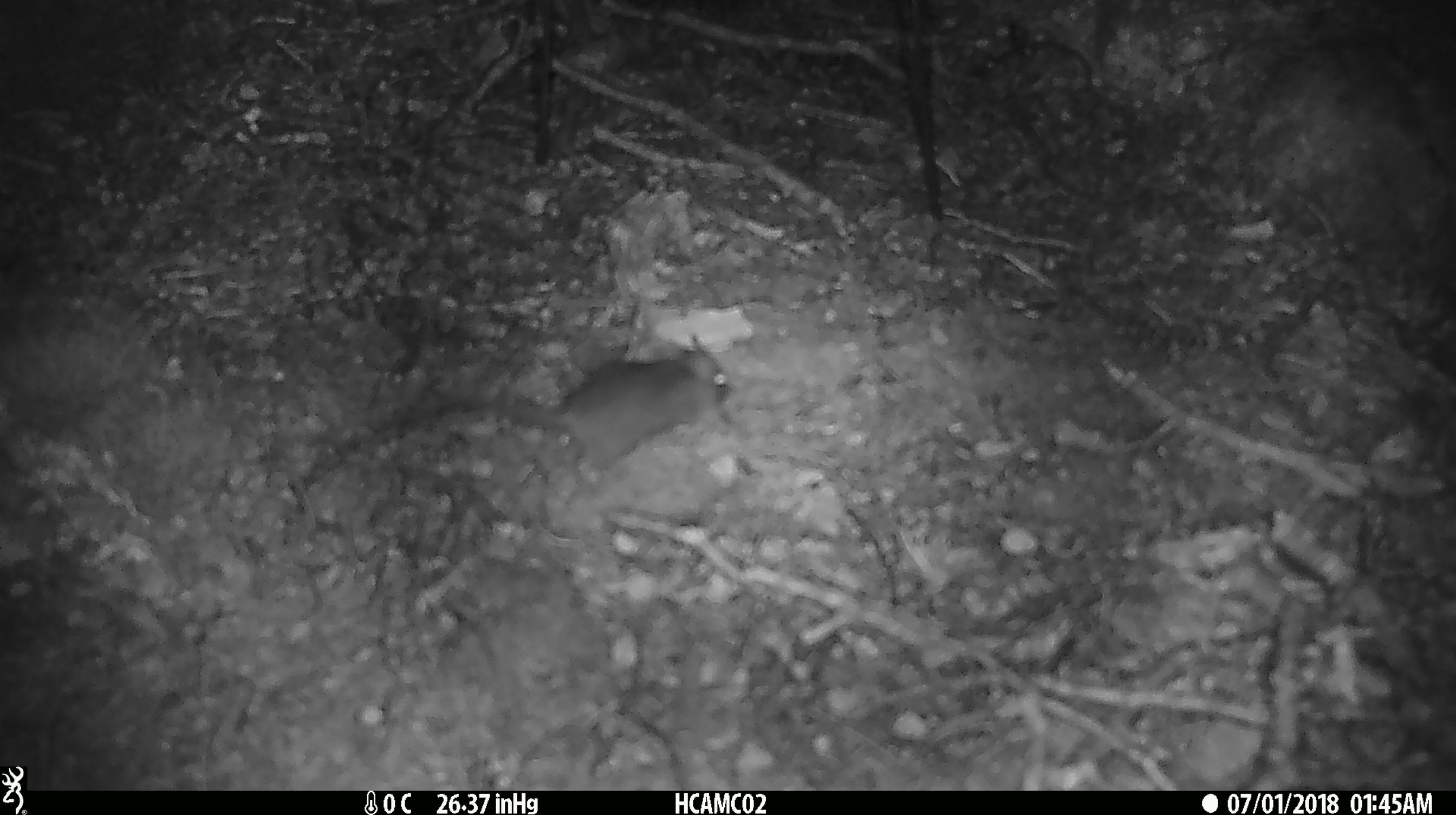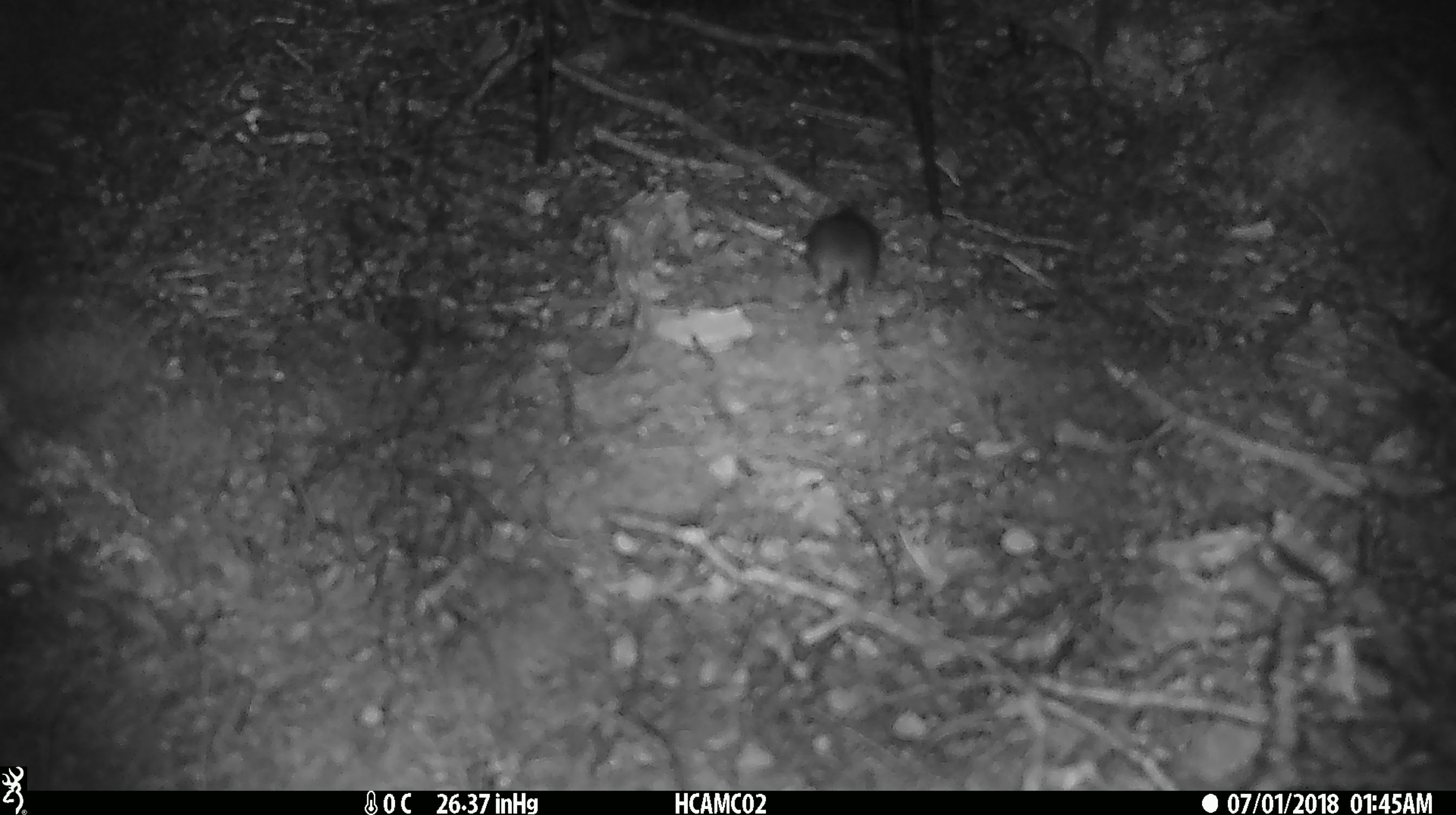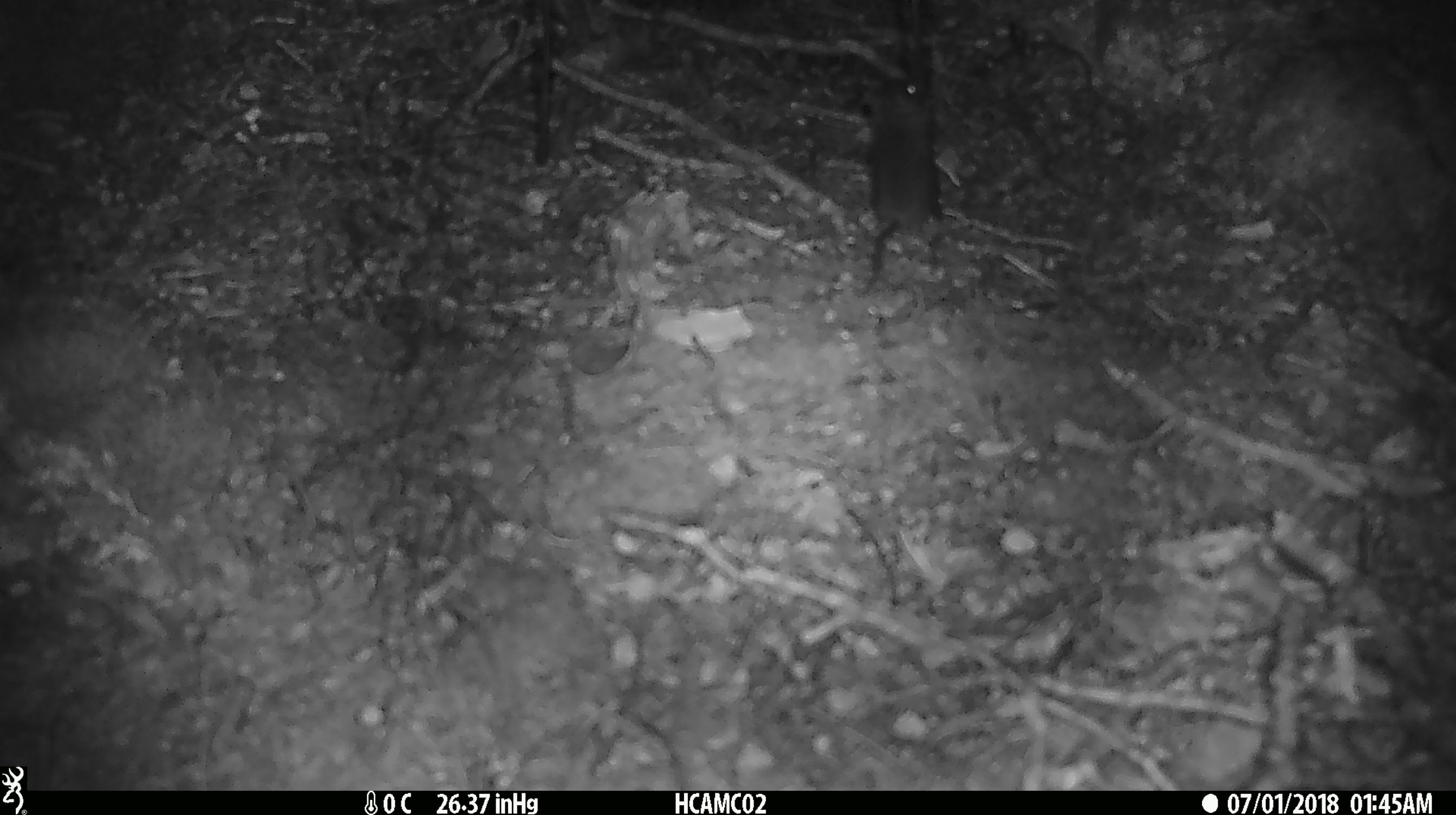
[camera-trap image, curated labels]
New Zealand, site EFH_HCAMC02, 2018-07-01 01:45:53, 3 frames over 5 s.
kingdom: Animalia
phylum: Chordata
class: Mammalia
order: Rodentia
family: Muridae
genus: Mus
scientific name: Mus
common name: mouse